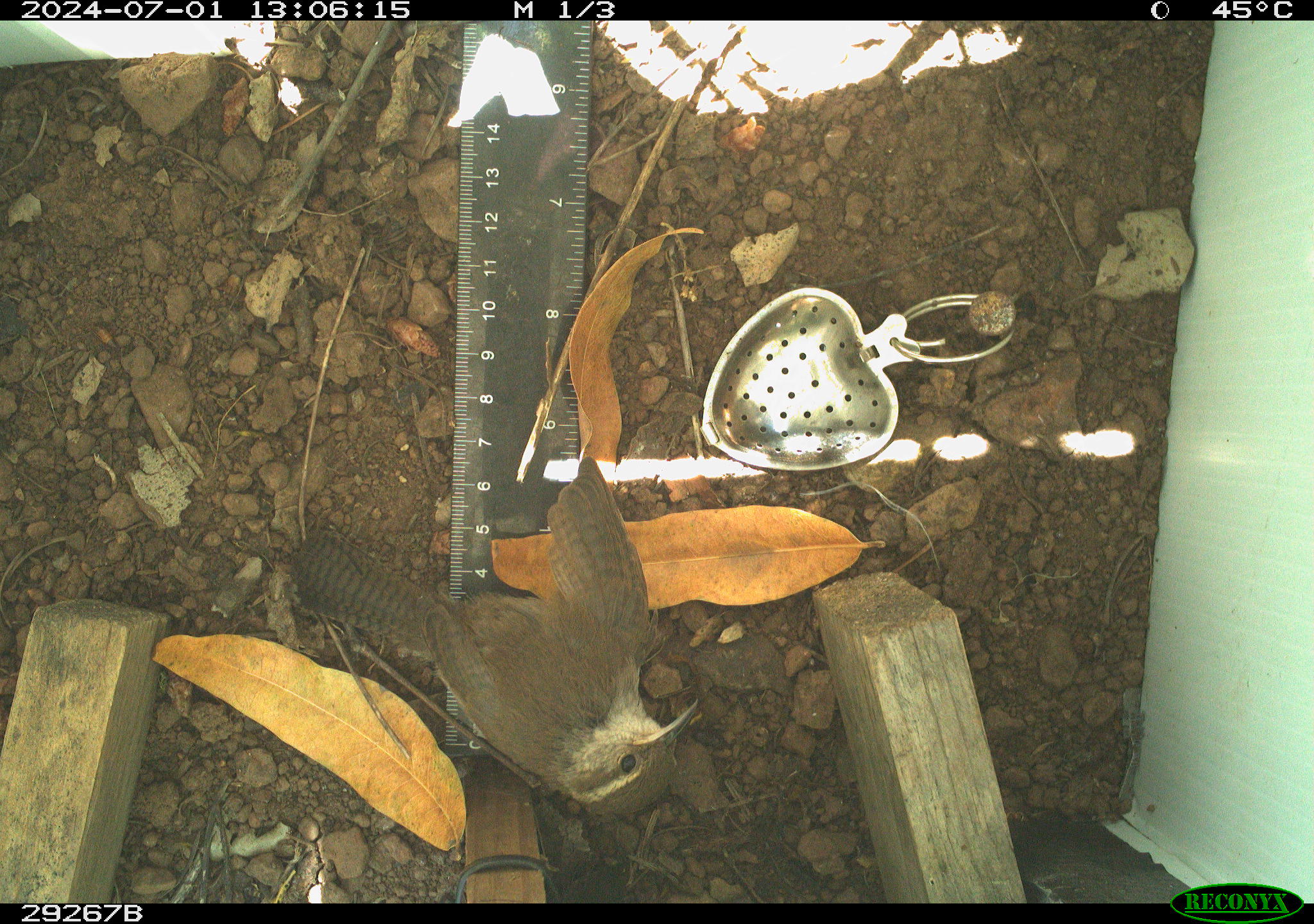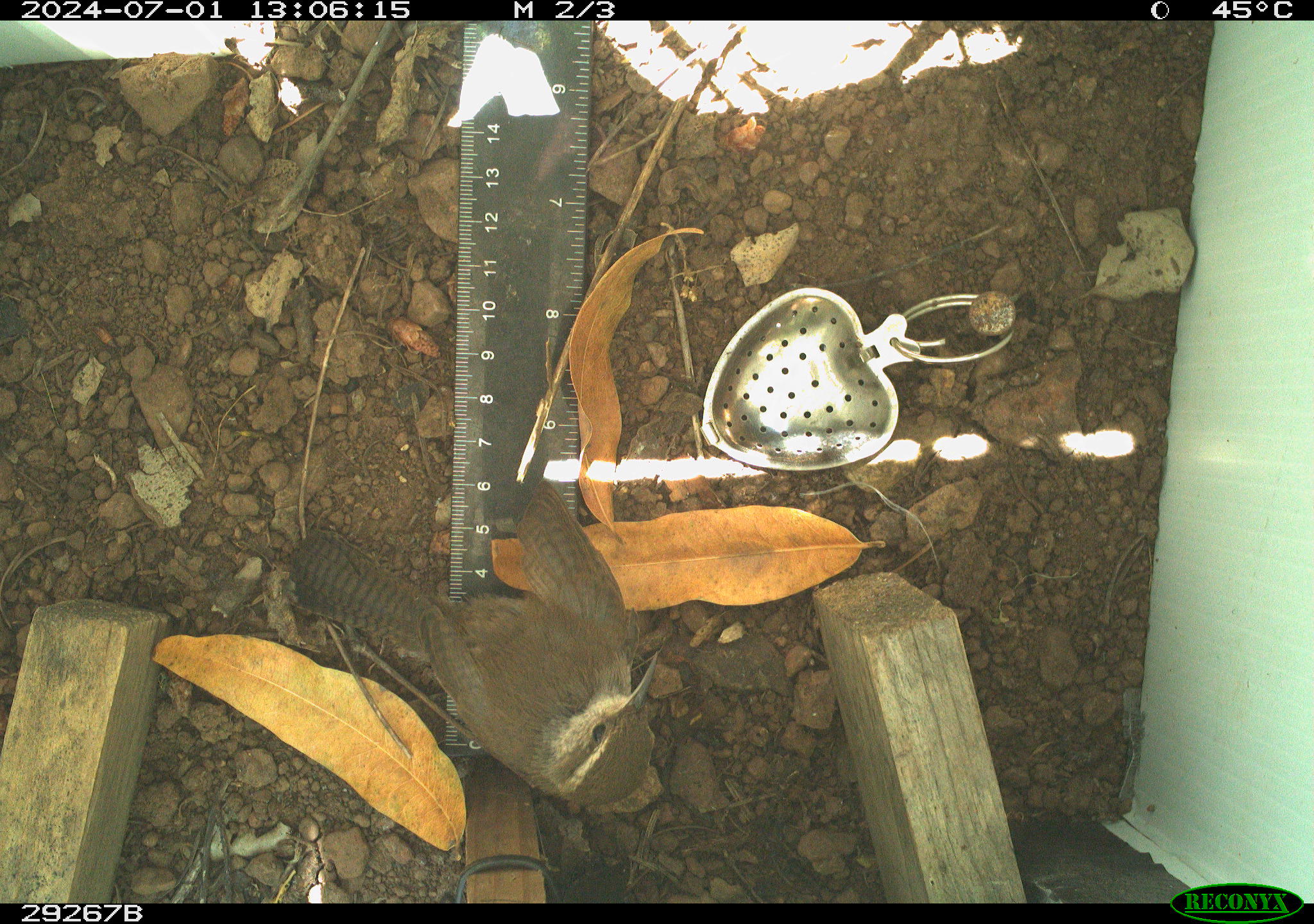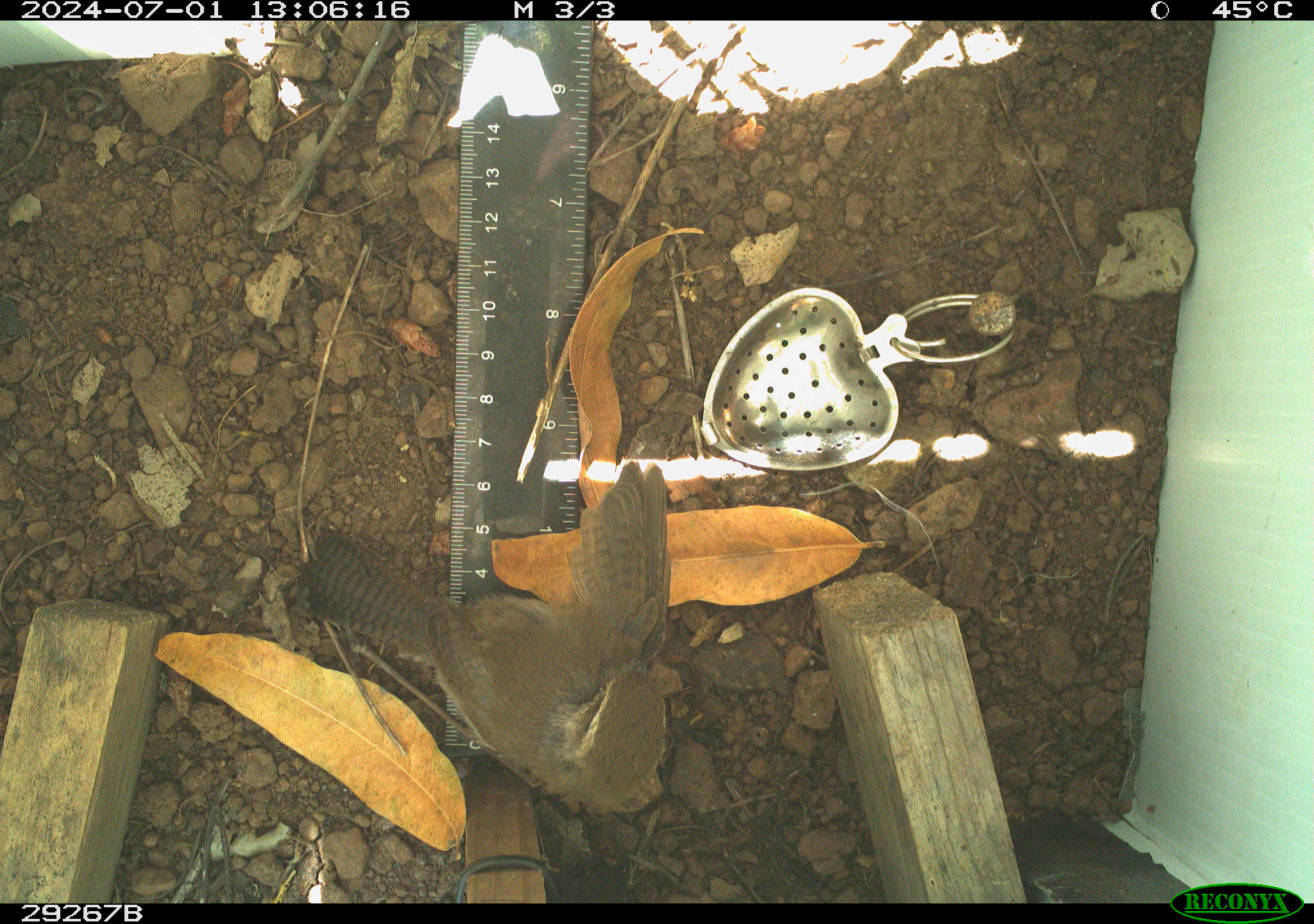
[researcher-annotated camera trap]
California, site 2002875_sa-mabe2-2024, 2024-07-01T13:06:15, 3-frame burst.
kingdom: Animalia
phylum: Chordata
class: Aves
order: Passeriformes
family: Troglodytidae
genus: Thryomanes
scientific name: Thryomanes bewickii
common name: bewick's wren